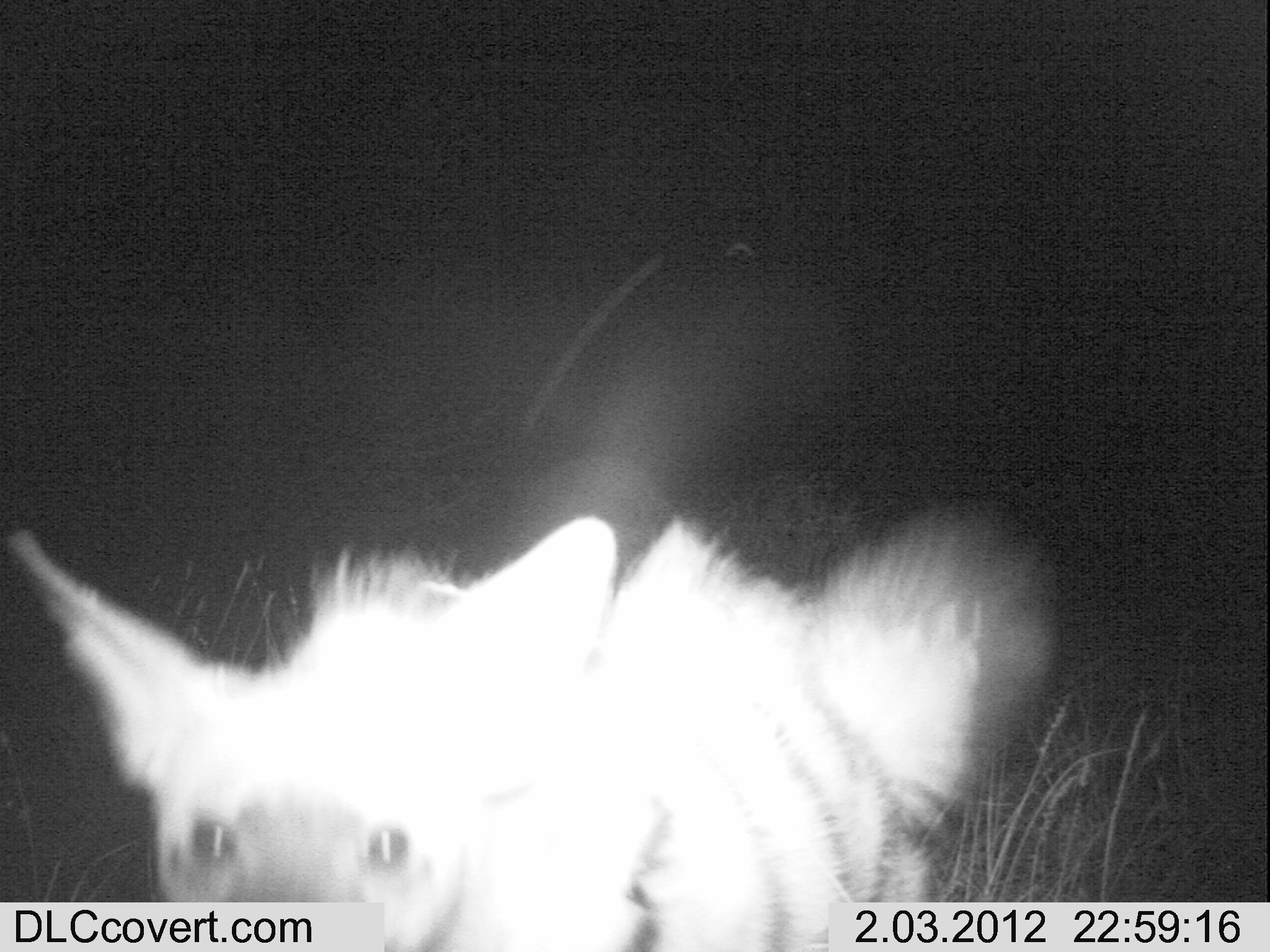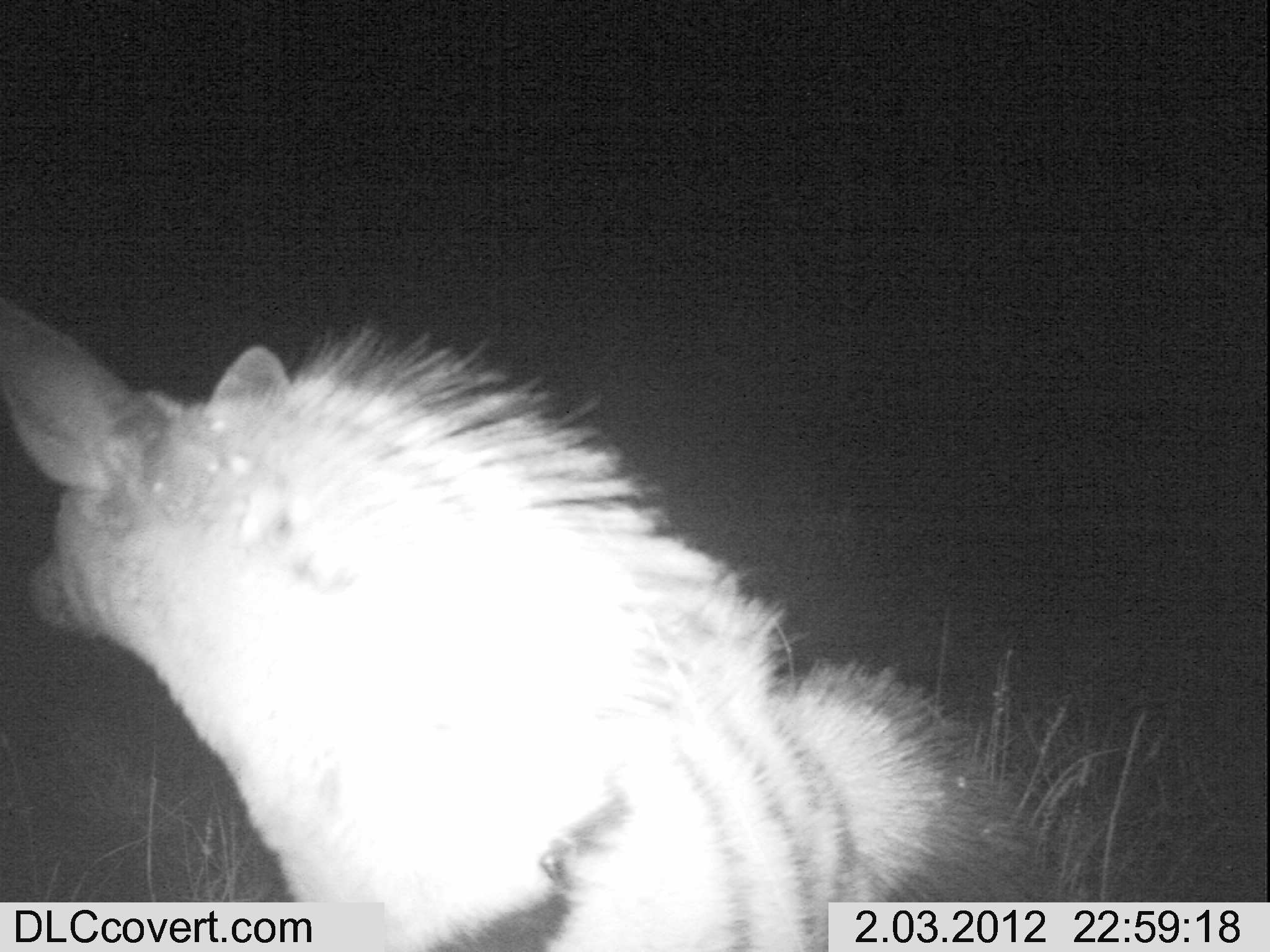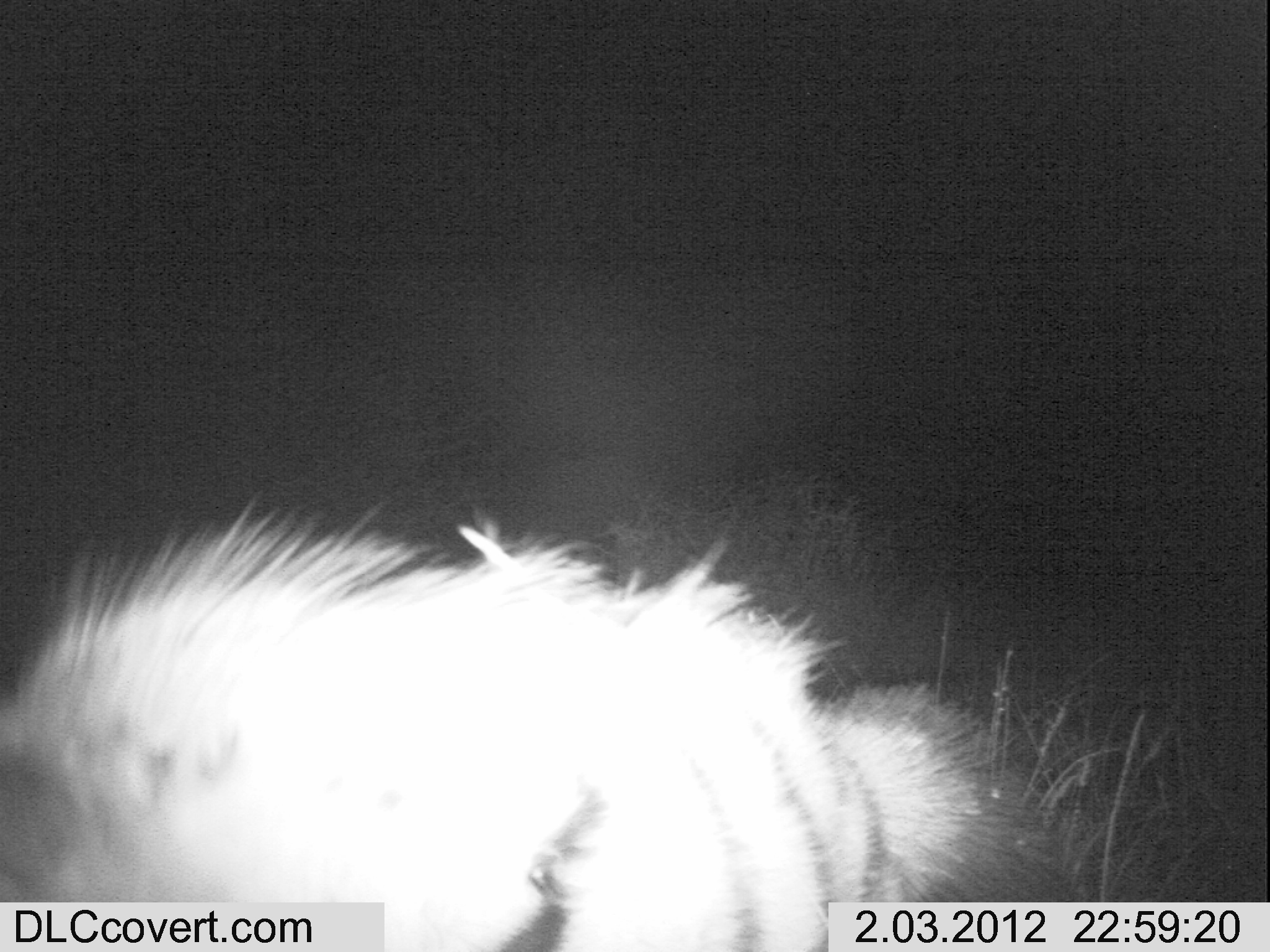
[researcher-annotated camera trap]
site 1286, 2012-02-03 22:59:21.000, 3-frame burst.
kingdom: Animalia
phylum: Chordata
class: Mammalia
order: Carnivora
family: Hyaenidae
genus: Proteles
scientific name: Proteles cristatus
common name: aardwolf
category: proteles cristata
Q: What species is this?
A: Proteles cristata (aardwolf) (Proteles cristatus).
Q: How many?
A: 1.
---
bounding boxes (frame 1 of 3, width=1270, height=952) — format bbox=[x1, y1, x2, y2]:
proteles cristata: bbox=[0, 509, 1057, 946]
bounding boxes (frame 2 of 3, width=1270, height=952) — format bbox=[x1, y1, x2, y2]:
proteles cristata: bbox=[2, 290, 1012, 952]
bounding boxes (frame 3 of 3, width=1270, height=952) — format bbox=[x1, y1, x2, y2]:
proteles cristata: bbox=[0, 487, 1087, 952]